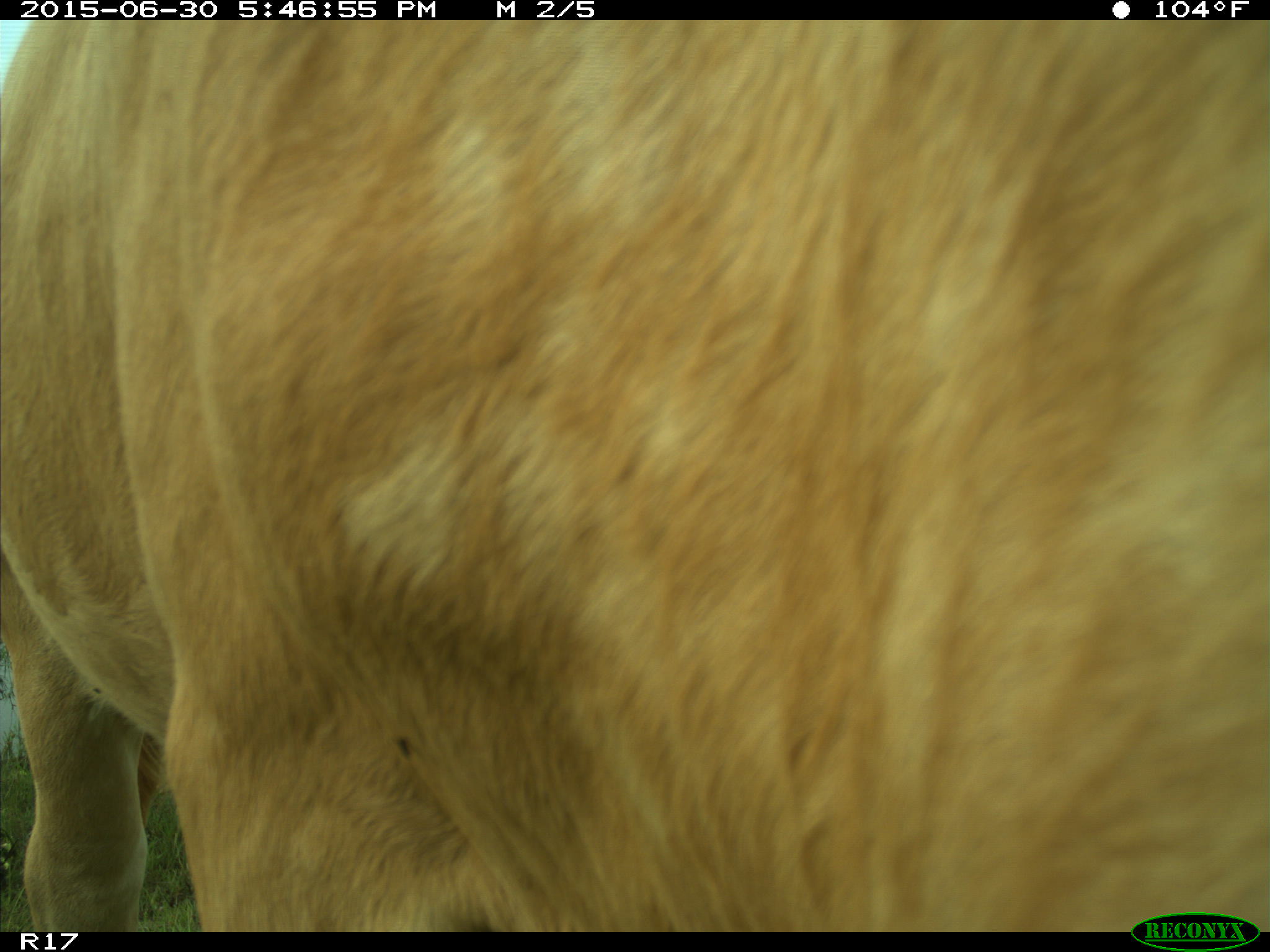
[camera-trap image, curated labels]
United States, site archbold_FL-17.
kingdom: Animalia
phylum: Chordata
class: Mammalia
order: Artiodactyla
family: Bovidae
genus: Bos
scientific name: Bos taurus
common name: domestic cow